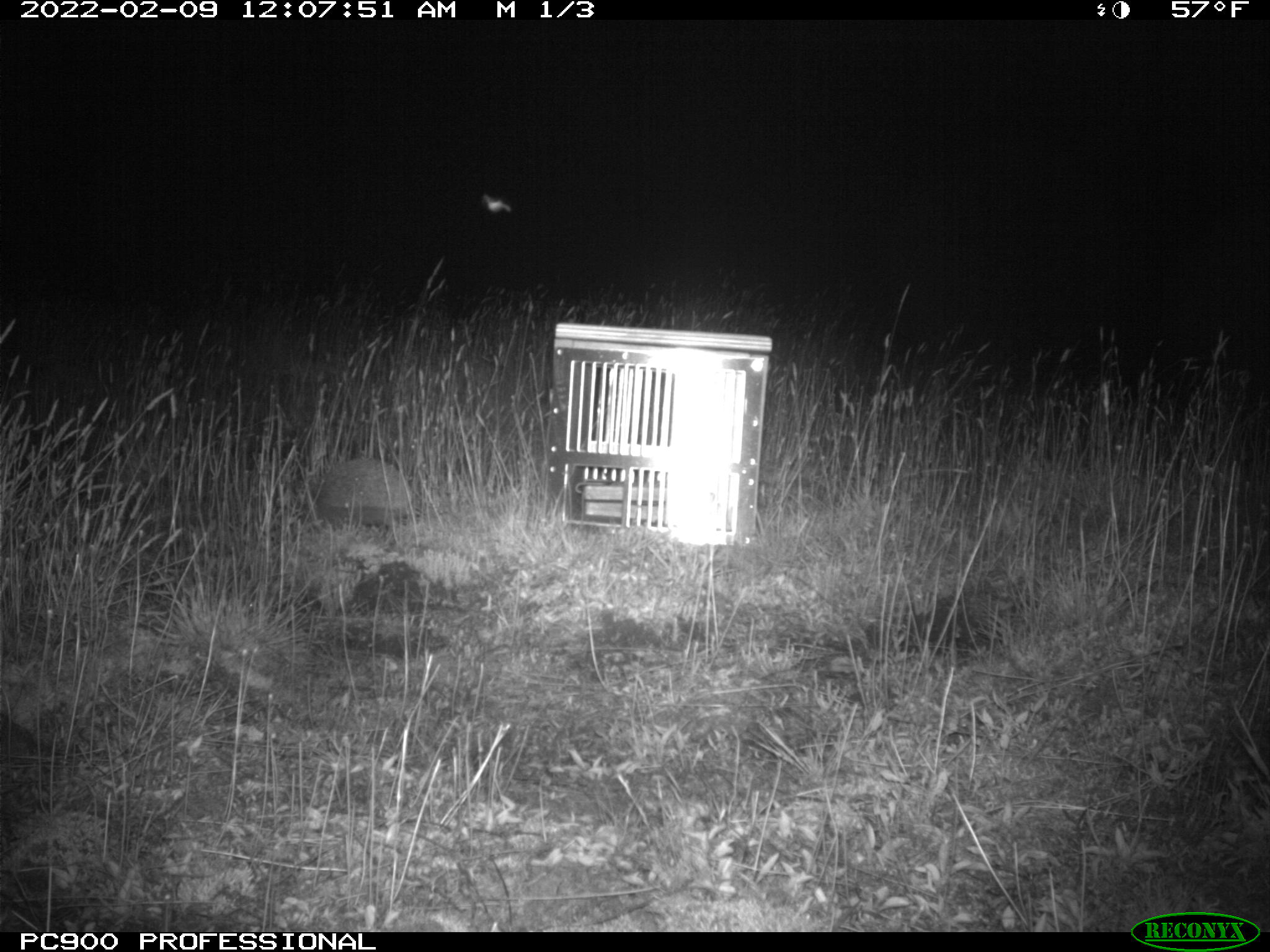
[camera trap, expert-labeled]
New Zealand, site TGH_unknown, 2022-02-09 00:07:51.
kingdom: Animalia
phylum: Chordata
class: Mammalia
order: Eulipotyphla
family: Erinaceidae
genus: Erinaceus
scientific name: Erinaceus europaeus europaeus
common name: european hedgehog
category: hedgehog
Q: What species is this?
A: Hedgehog (european hedgehog) (Erinaceus europaeus europaeus).